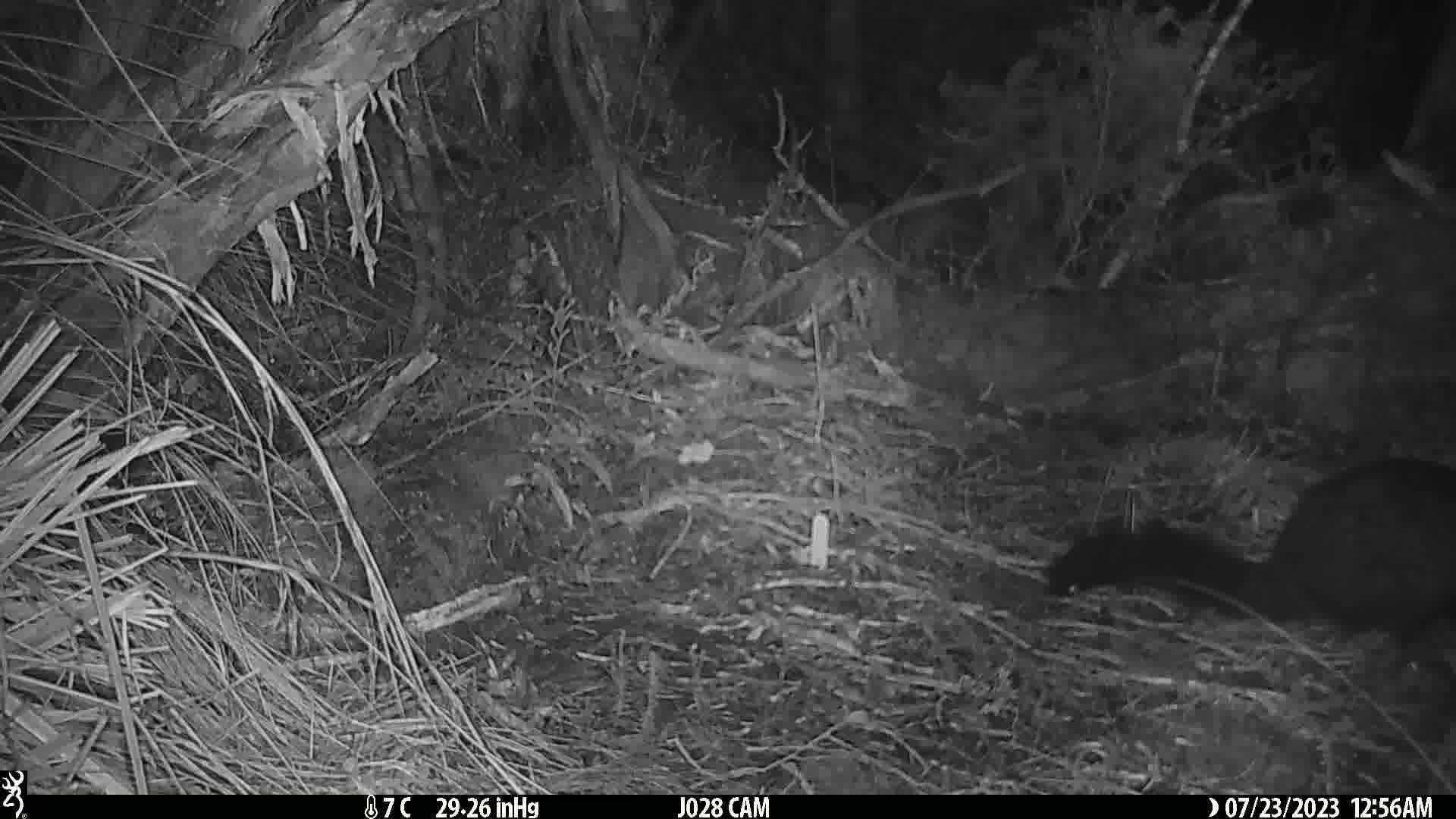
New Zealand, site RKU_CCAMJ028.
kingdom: Animalia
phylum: Chordata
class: Mammalia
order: Diprotodontia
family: Phalangeridae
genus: Trichosurus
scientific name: Trichosurus vulpecula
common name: common brushtail possum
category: possum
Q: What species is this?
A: Possum (common brushtail possum) (Trichosurus vulpecula).